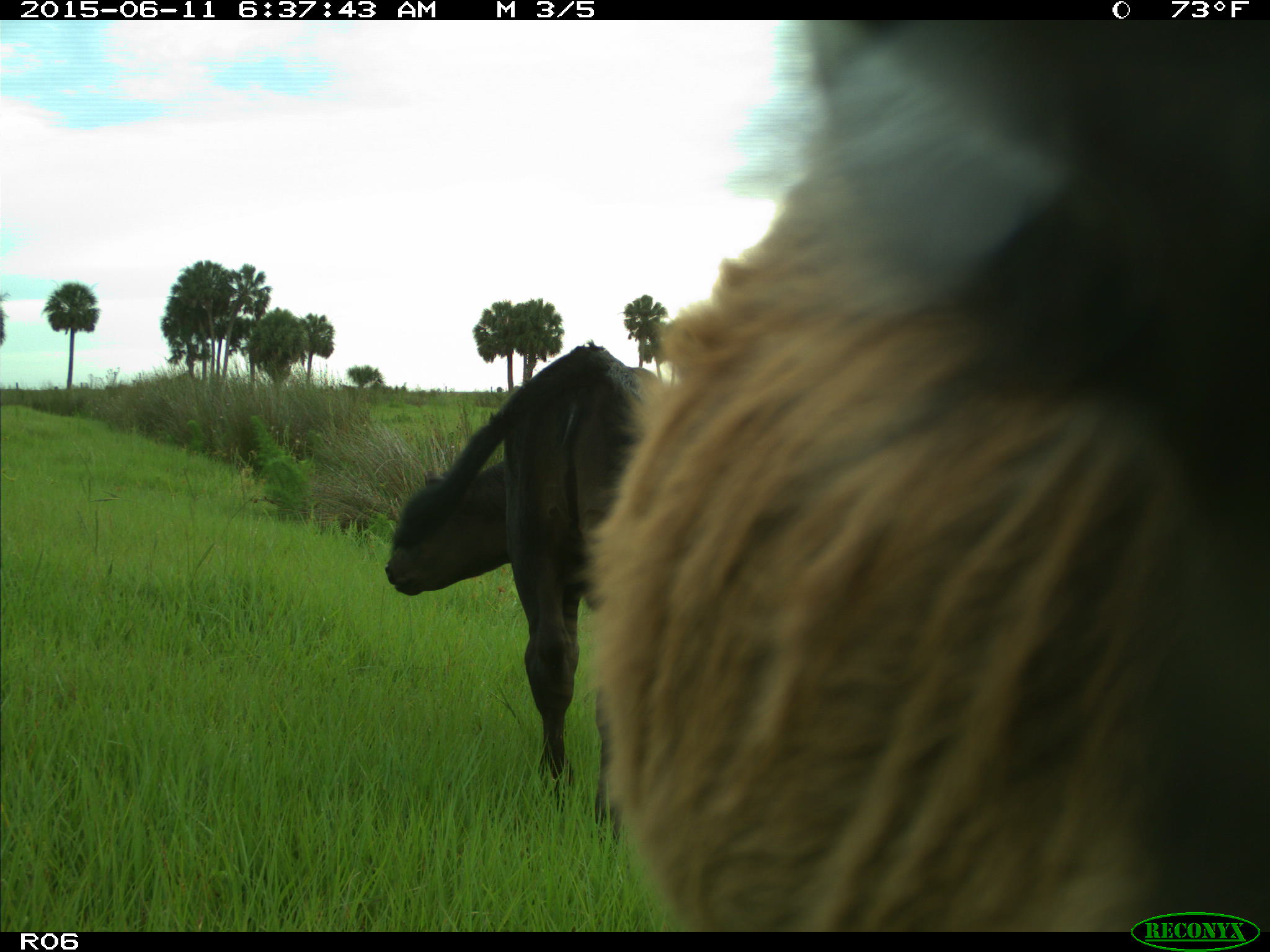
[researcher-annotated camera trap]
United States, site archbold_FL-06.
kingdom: Animalia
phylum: Chordata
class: Mammalia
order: Artiodactyla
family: Bovidae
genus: Bos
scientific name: Bos taurus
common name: domestic cow